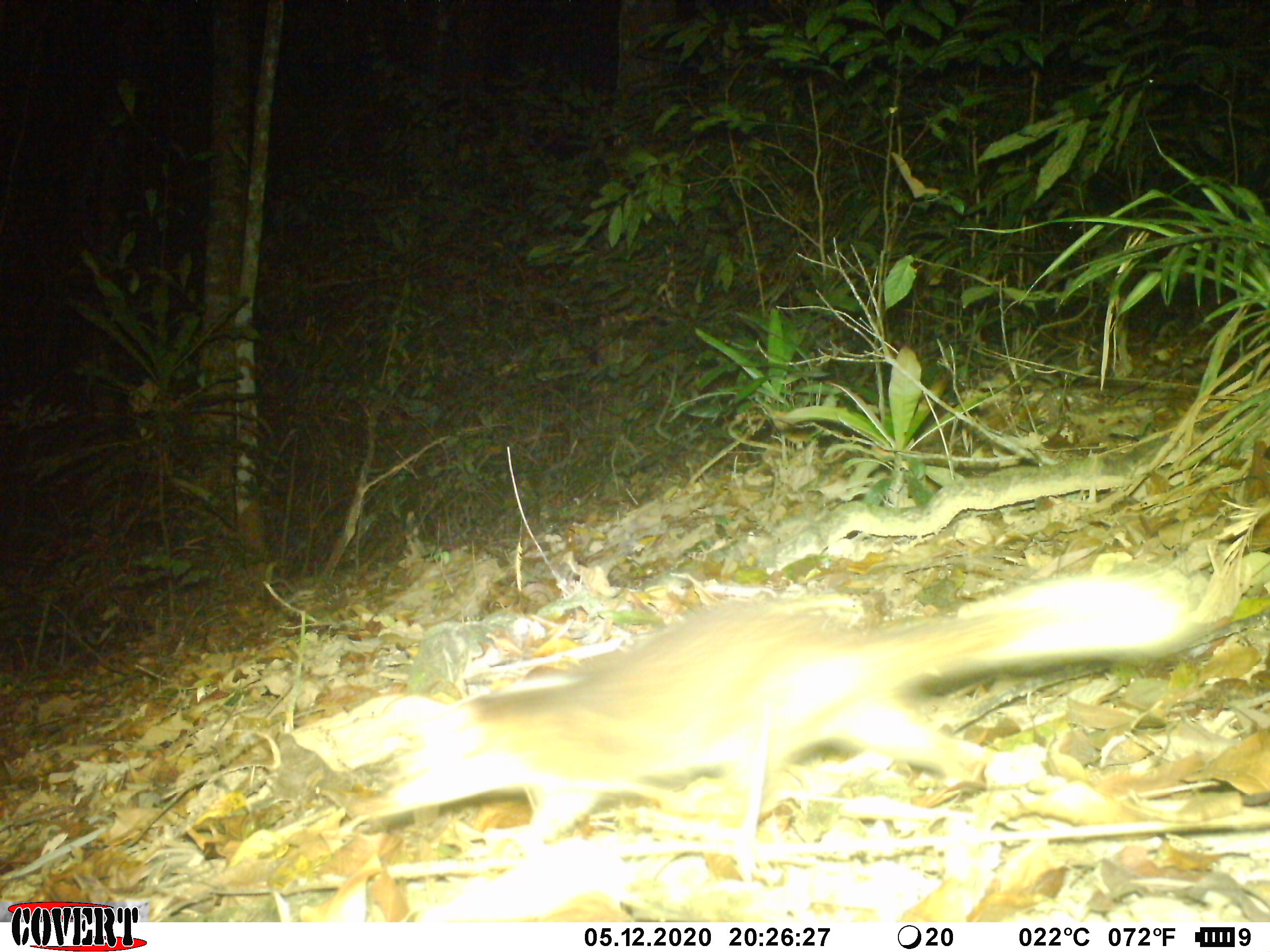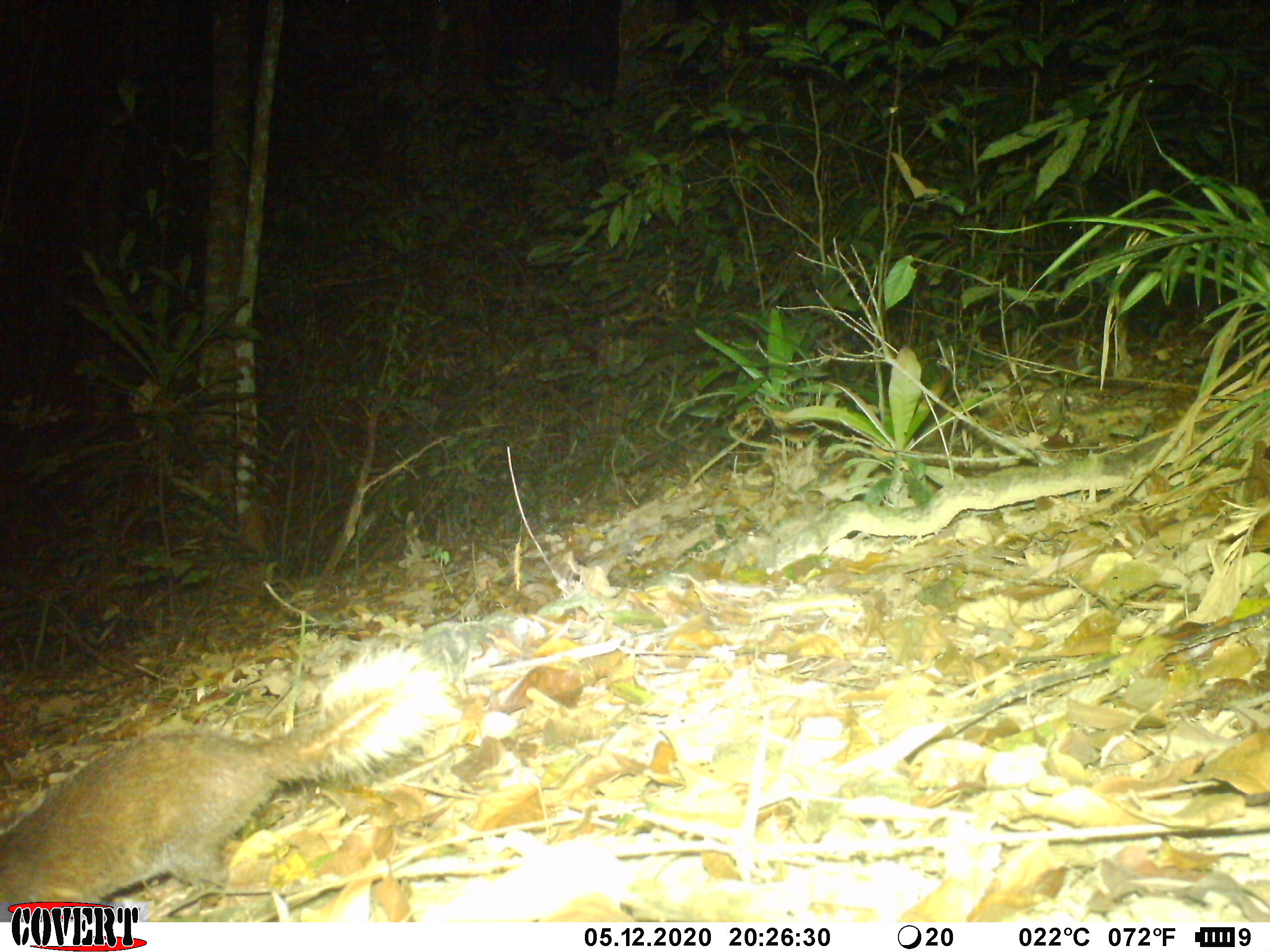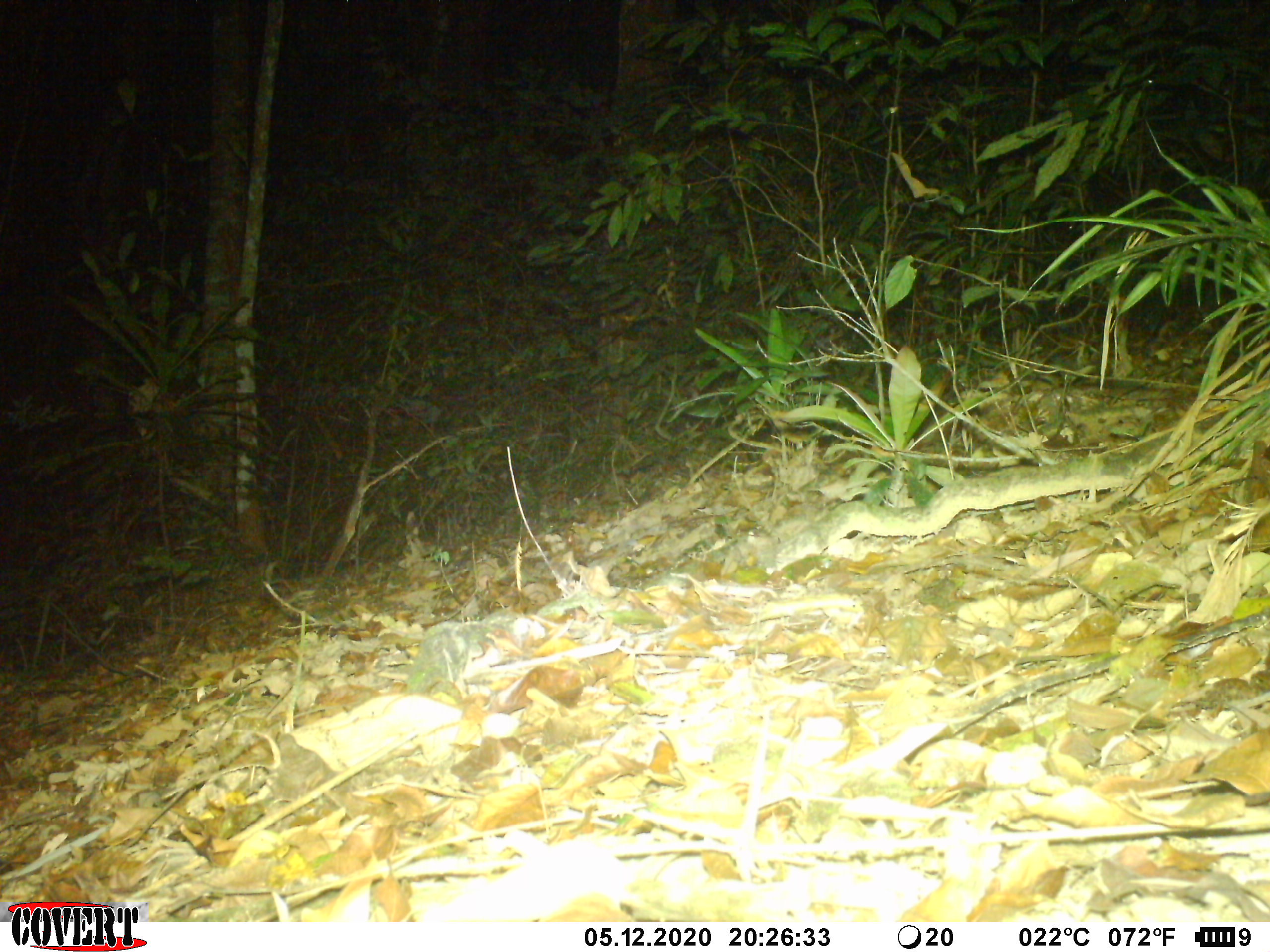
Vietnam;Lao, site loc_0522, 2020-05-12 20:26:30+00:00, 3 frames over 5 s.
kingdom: Animalia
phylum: Chordata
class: Mammalia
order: Carnivora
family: Mustelidae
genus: Melogale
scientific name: Melogale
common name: ferret badger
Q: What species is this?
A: Ferret badger (Melogale).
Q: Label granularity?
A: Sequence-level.